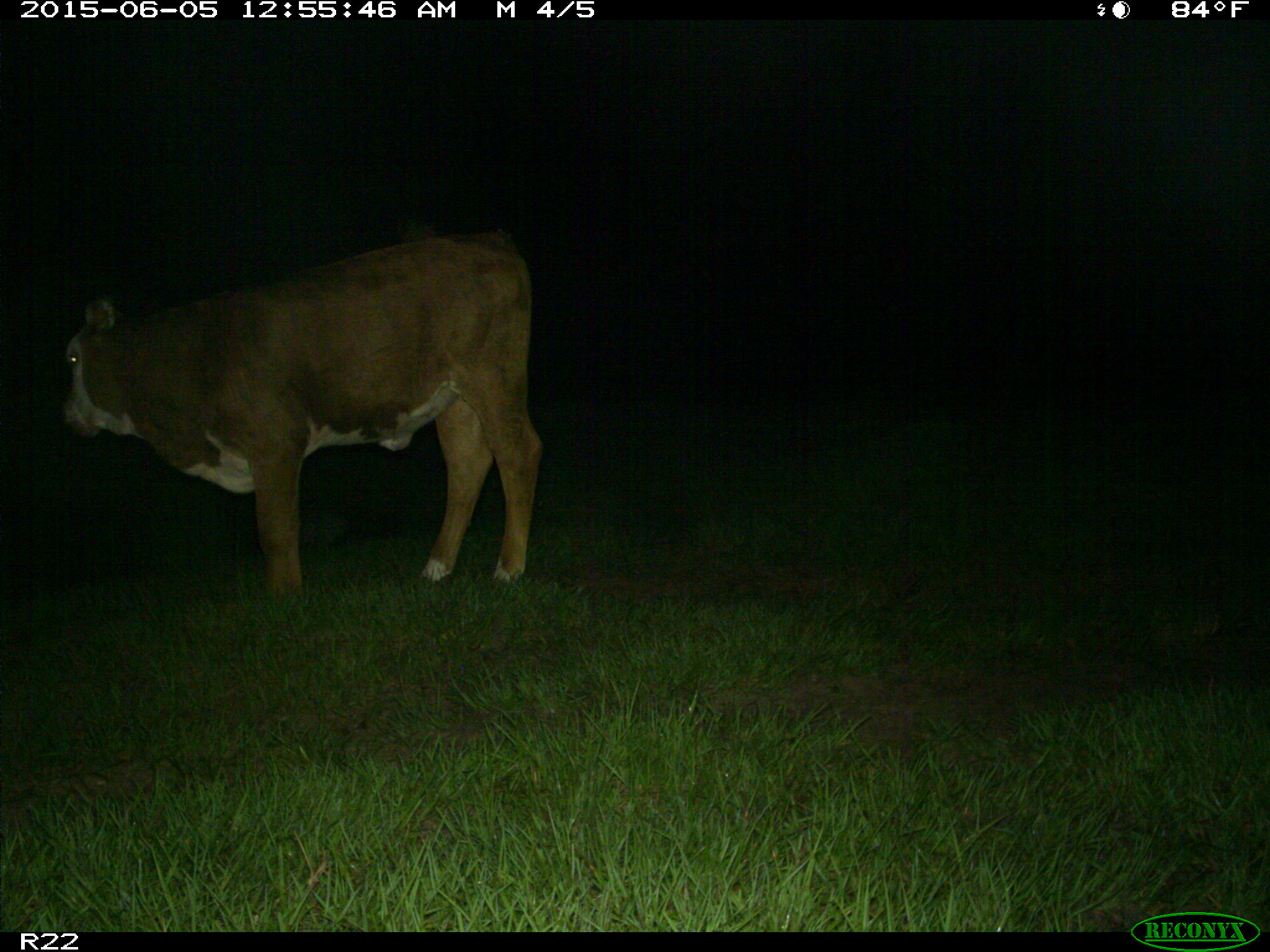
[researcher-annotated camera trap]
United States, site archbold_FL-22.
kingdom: Animalia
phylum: Chordata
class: Mammalia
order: Artiodactyla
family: Bovidae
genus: Bos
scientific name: Bos taurus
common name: domestic cow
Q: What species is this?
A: Bos taurus (domestic cow).